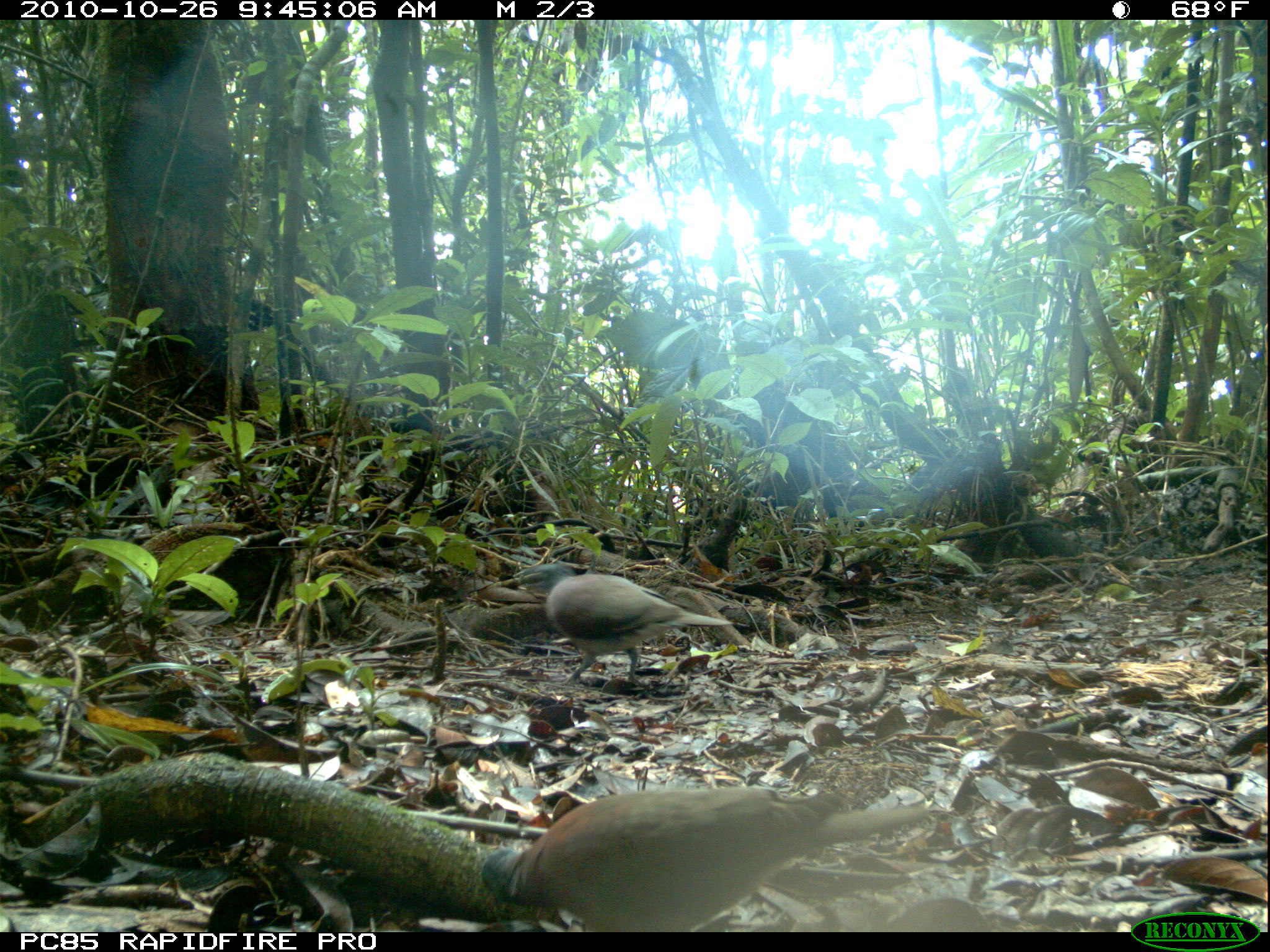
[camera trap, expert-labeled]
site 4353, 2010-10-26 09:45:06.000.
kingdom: Animalia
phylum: Chordata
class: Aves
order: Columbiformes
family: Columbidae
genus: Streptopelia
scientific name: Streptopelia picturata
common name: malagasy turtle dove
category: nesoenas picturata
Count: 1.